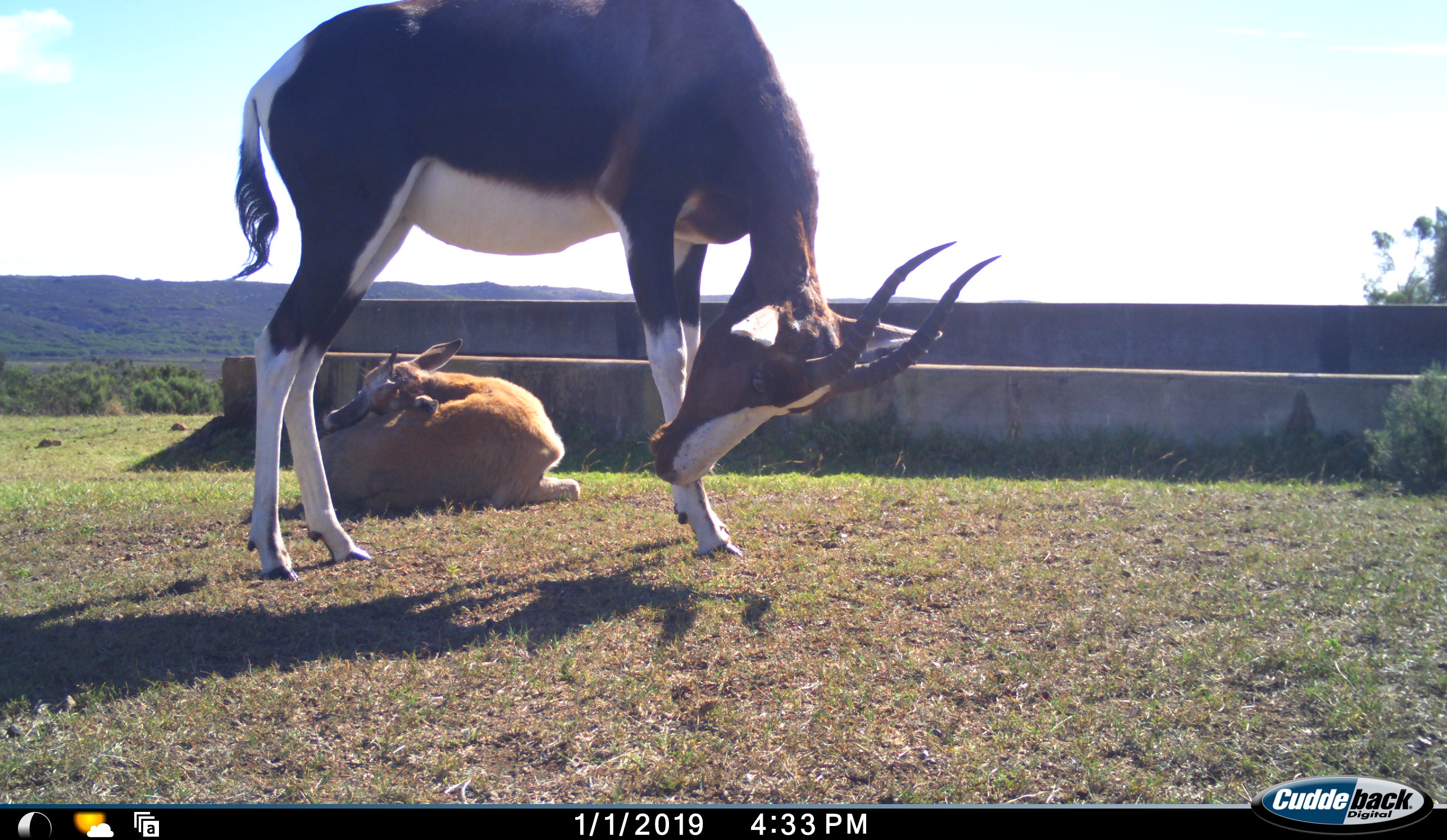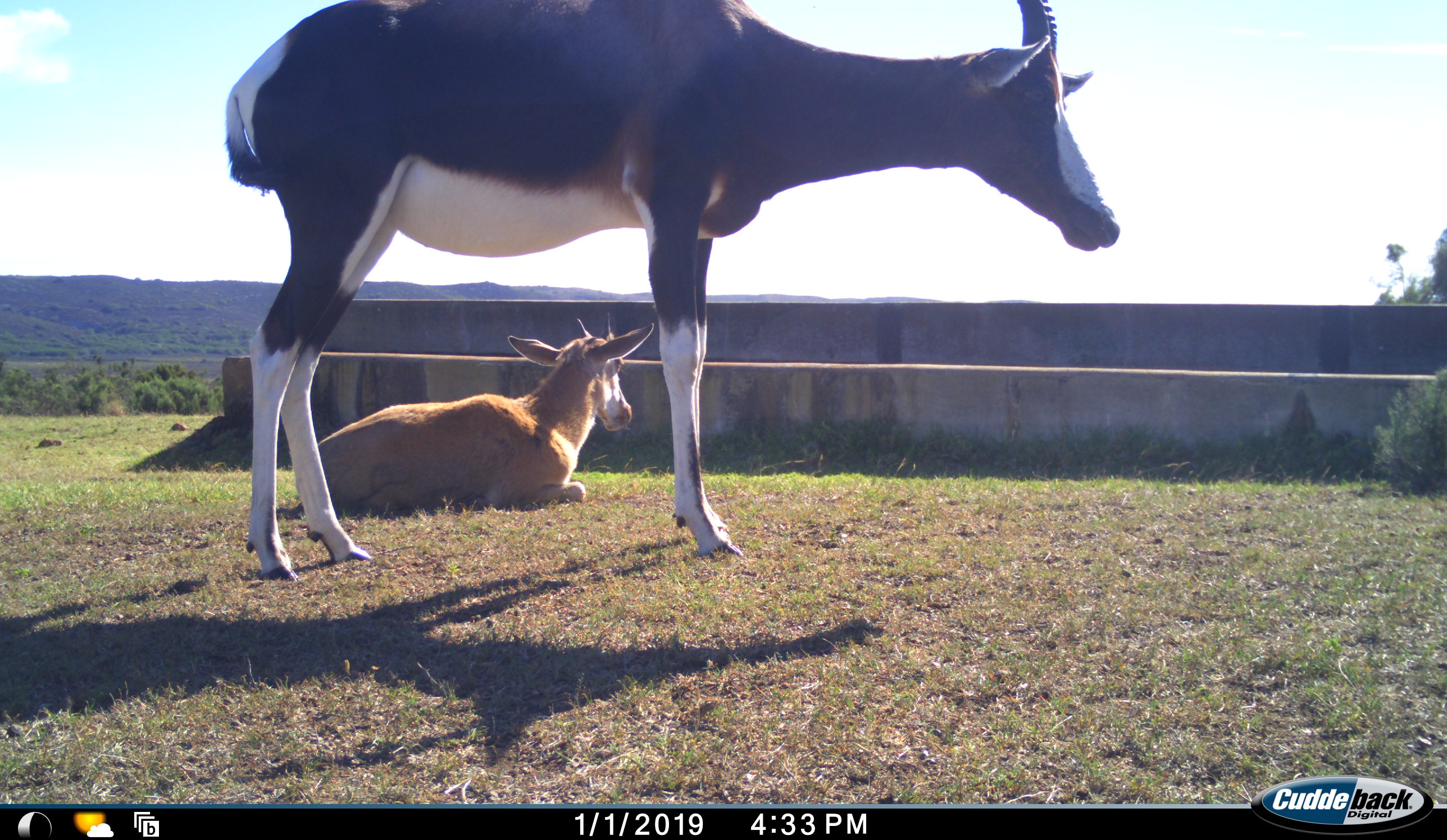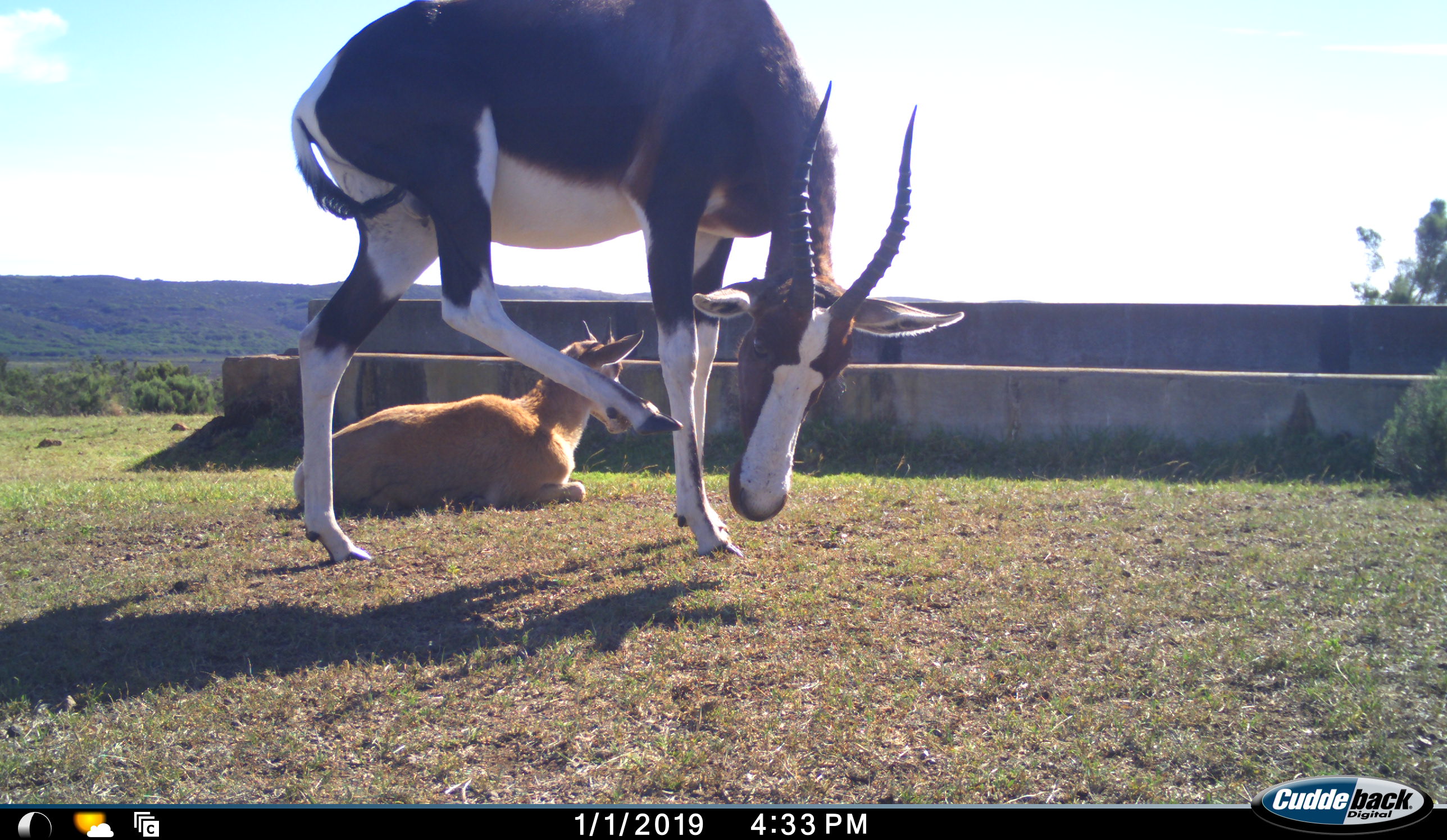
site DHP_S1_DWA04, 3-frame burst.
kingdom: Animalia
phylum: Chordata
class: Mammalia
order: Artiodactyla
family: Bovidae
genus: Damaliscus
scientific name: Damaliscus pygargus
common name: bontebok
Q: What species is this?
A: Bontebok (Damaliscus pygargus).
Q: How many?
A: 2.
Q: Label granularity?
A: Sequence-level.